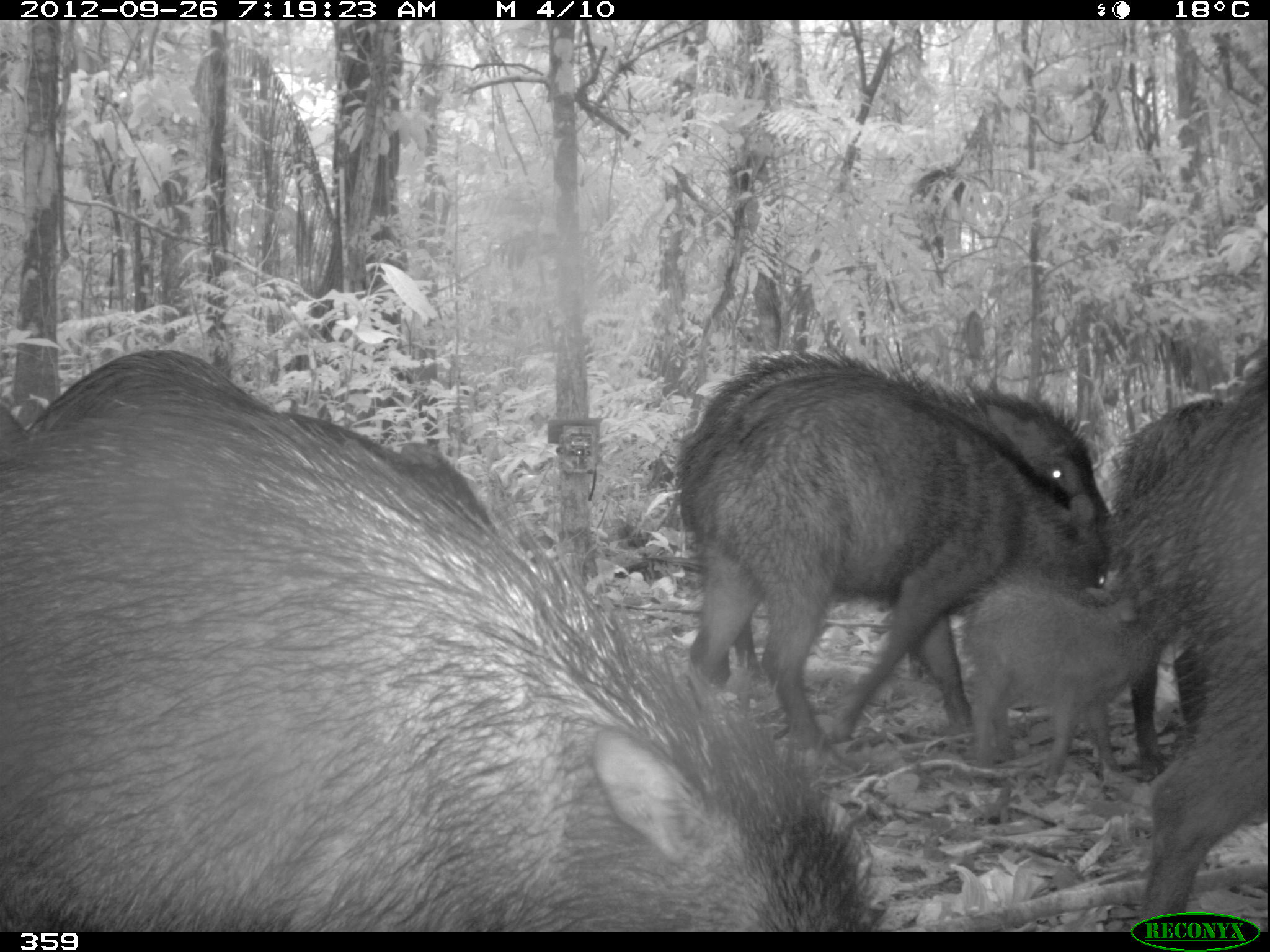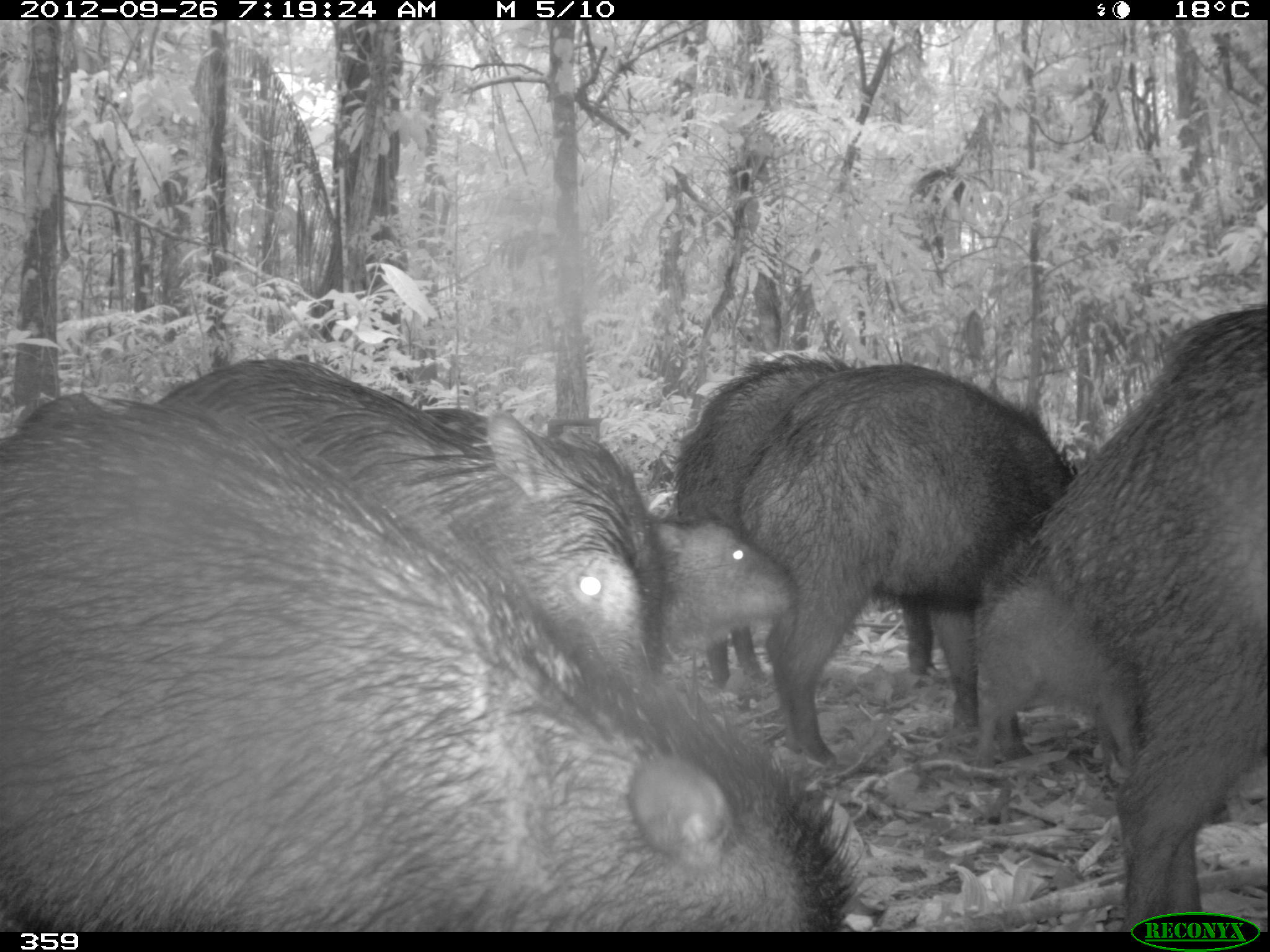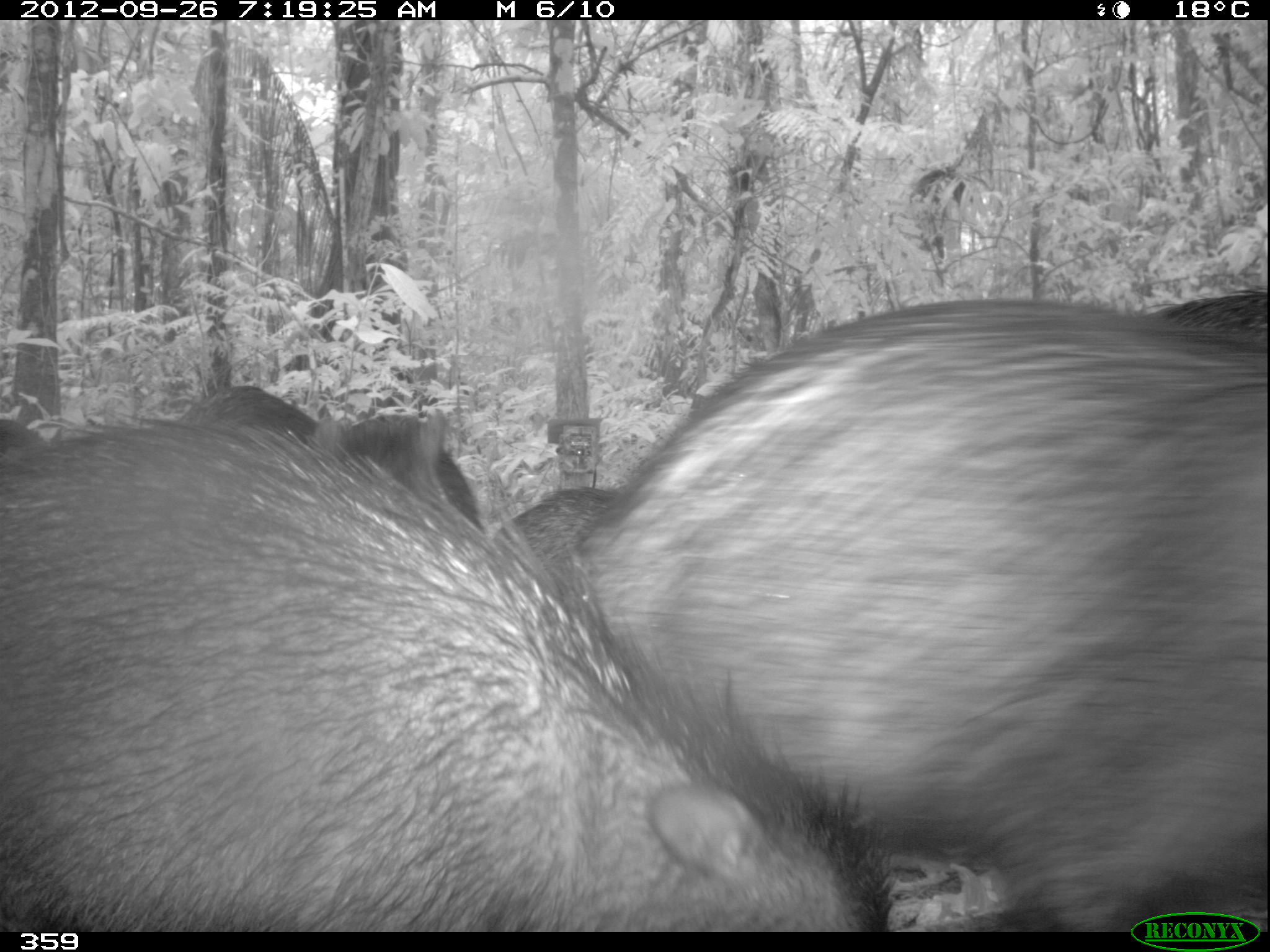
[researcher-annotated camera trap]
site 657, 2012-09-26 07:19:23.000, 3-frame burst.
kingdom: Animalia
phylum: Chordata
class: Mammalia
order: Artiodactyla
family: Tayassuidae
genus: Tayassu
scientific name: Tayassu pecari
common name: white-lipped peccary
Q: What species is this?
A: Tayassu pecari (white-lipped peccary).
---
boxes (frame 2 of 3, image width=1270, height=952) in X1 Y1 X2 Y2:
tayassu pecari: 0 378 864 926; 165 345 686 682; 1021 297 1265 934; 742 355 1077 765; 661 344 938 689; 967 573 1141 772; 652 511 798 665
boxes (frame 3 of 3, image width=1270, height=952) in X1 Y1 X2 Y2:
tayassu pecari: 0 402 897 929; 543 291 1270 930; 331 409 485 532; 489 490 634 603; 174 380 317 444; 1153 281 1270 353; 1 410 51 481